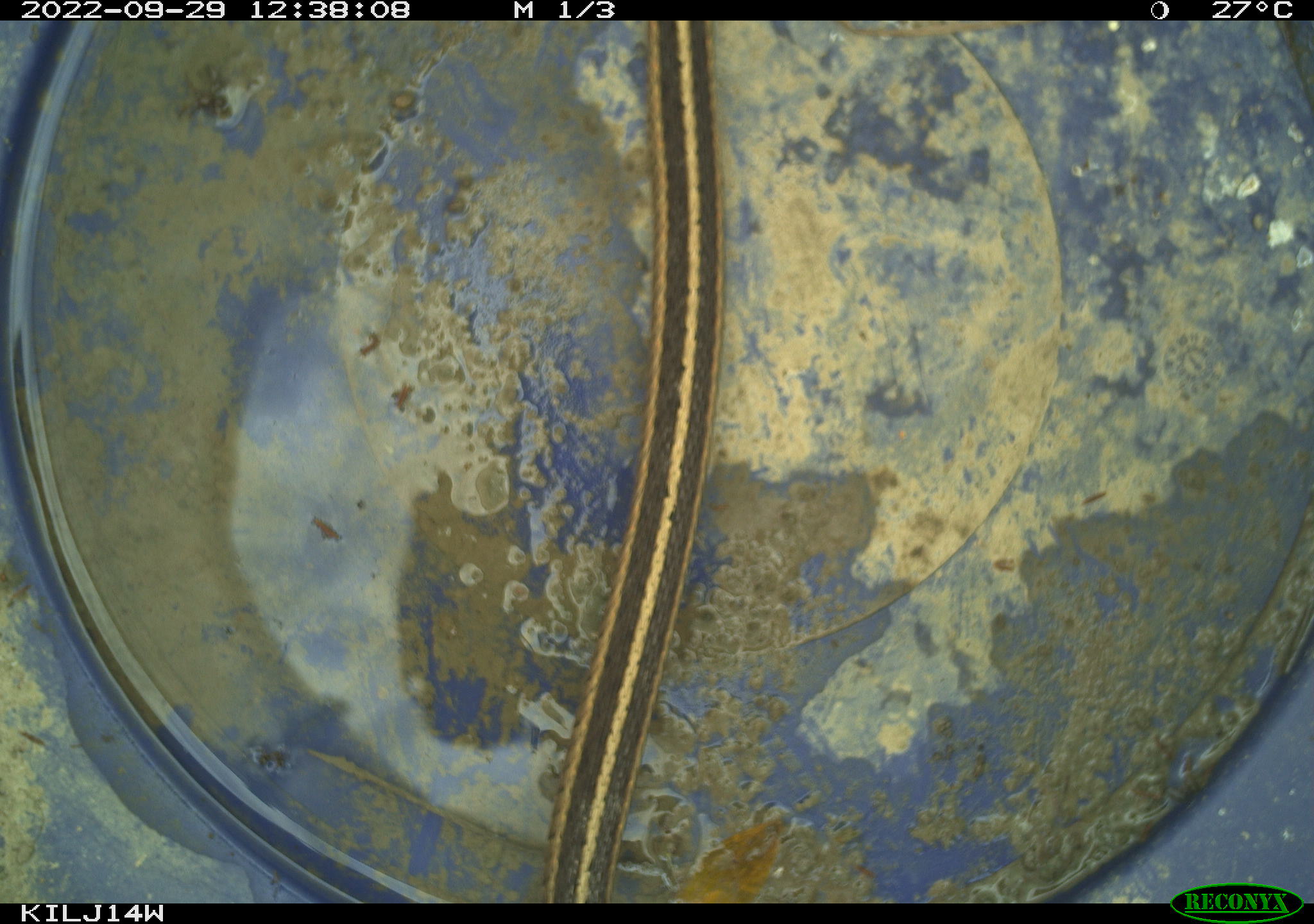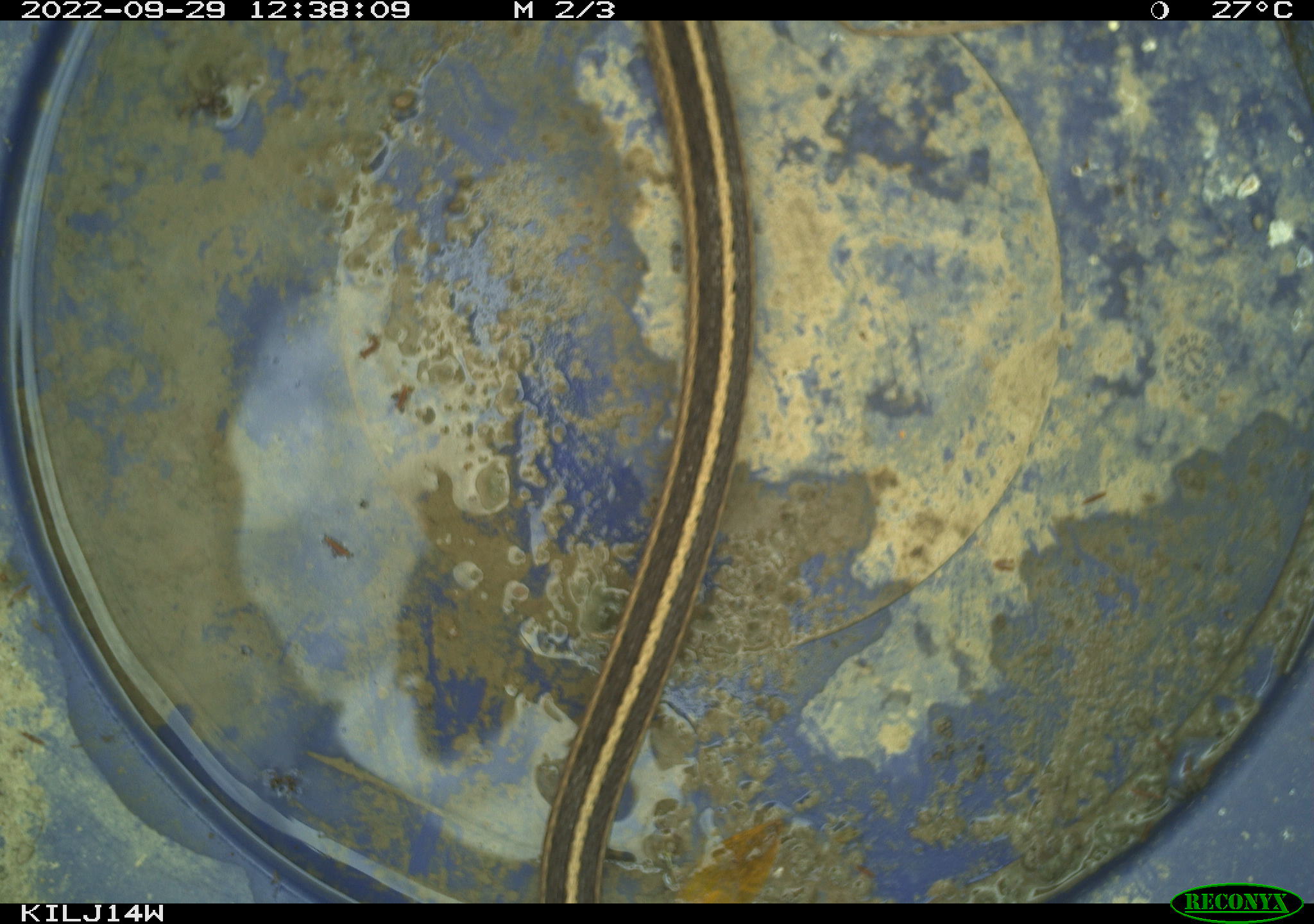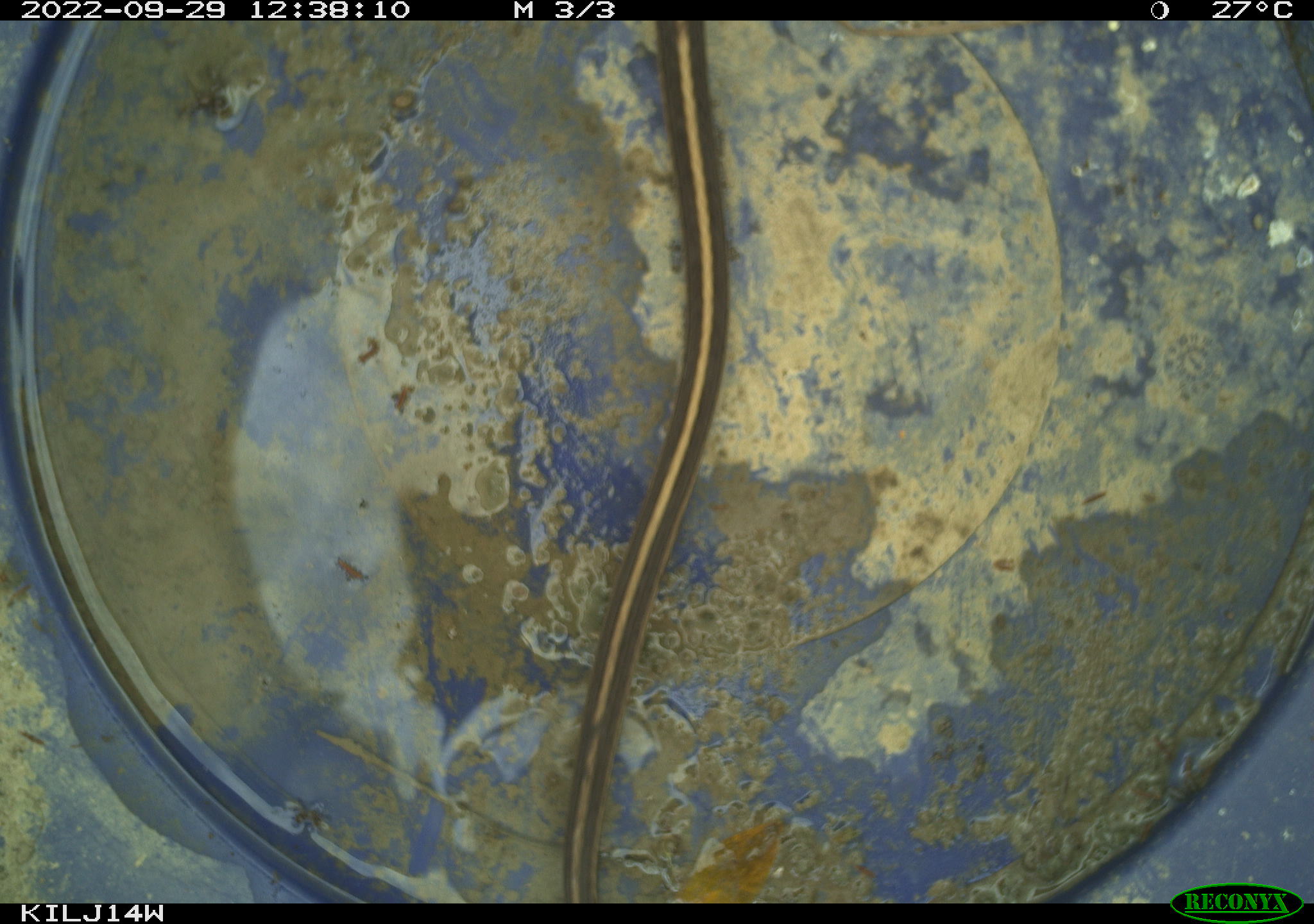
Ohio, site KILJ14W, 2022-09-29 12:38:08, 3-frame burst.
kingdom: Animalia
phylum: Chordata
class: Reptilia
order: Squamata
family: Colubridae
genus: Thamnophis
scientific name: Thamnophis sirtalis sirtalis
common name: eastern gartersnake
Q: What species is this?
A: Eastern gartersnake (Thamnophis sirtalis sirtalis).